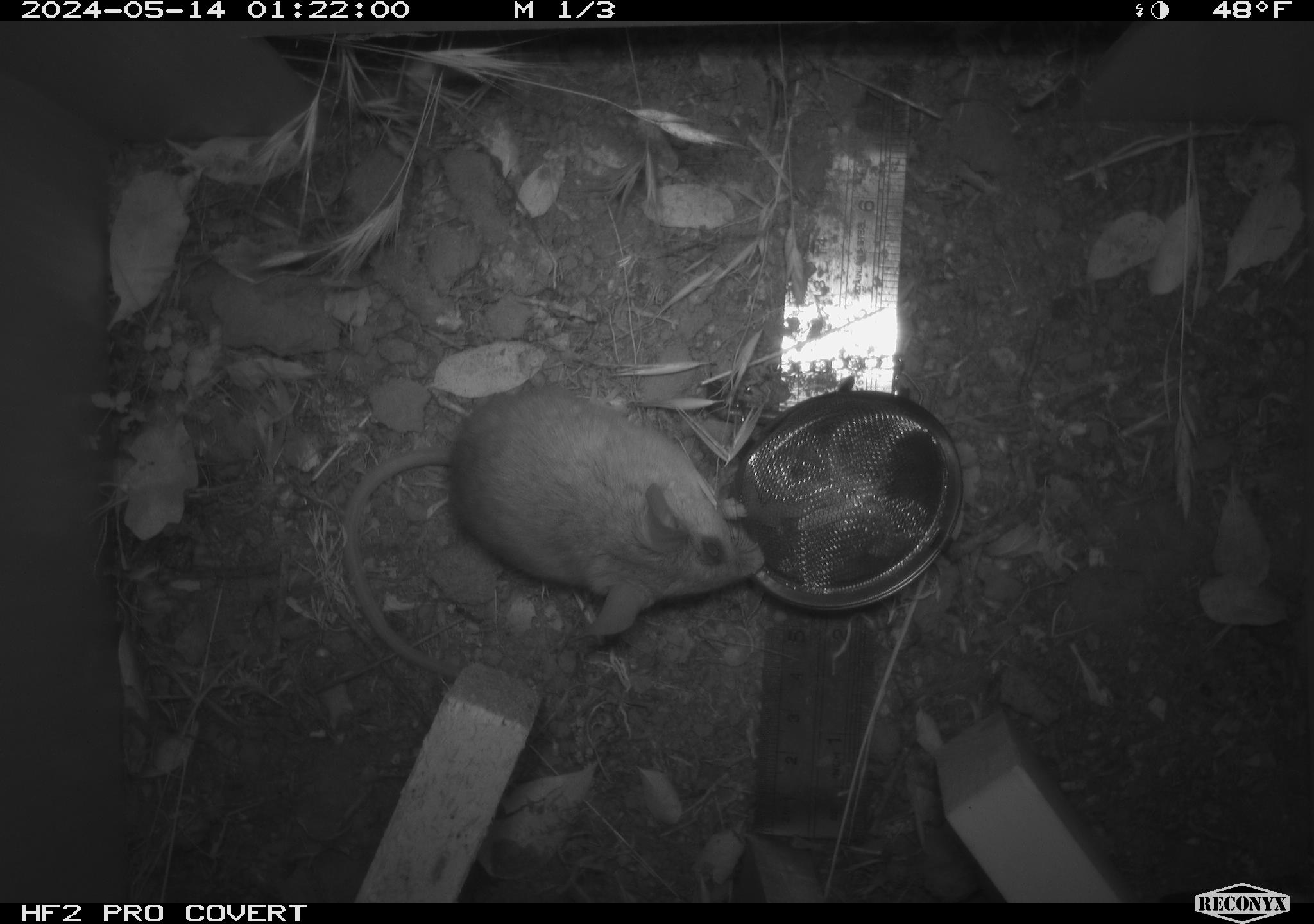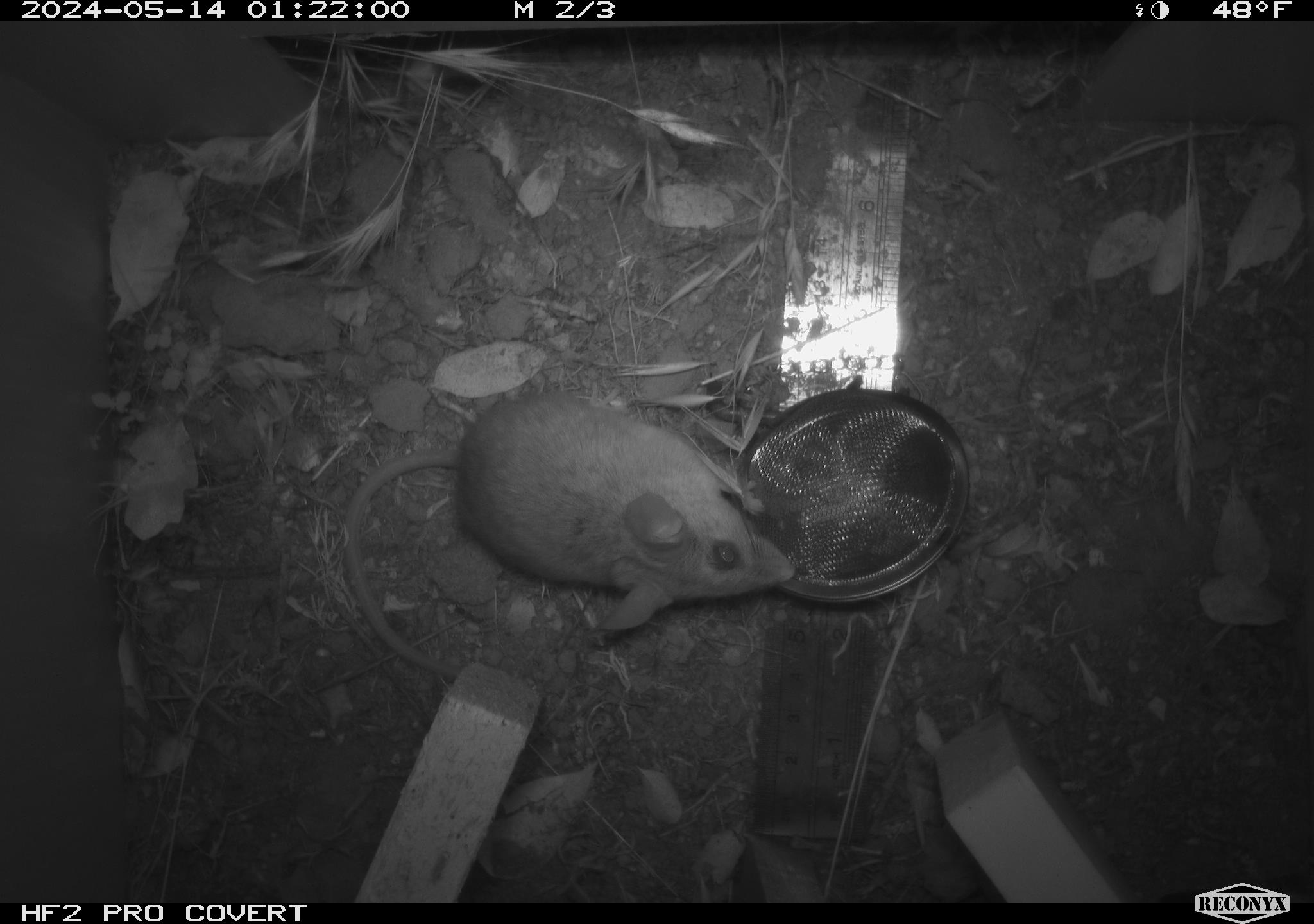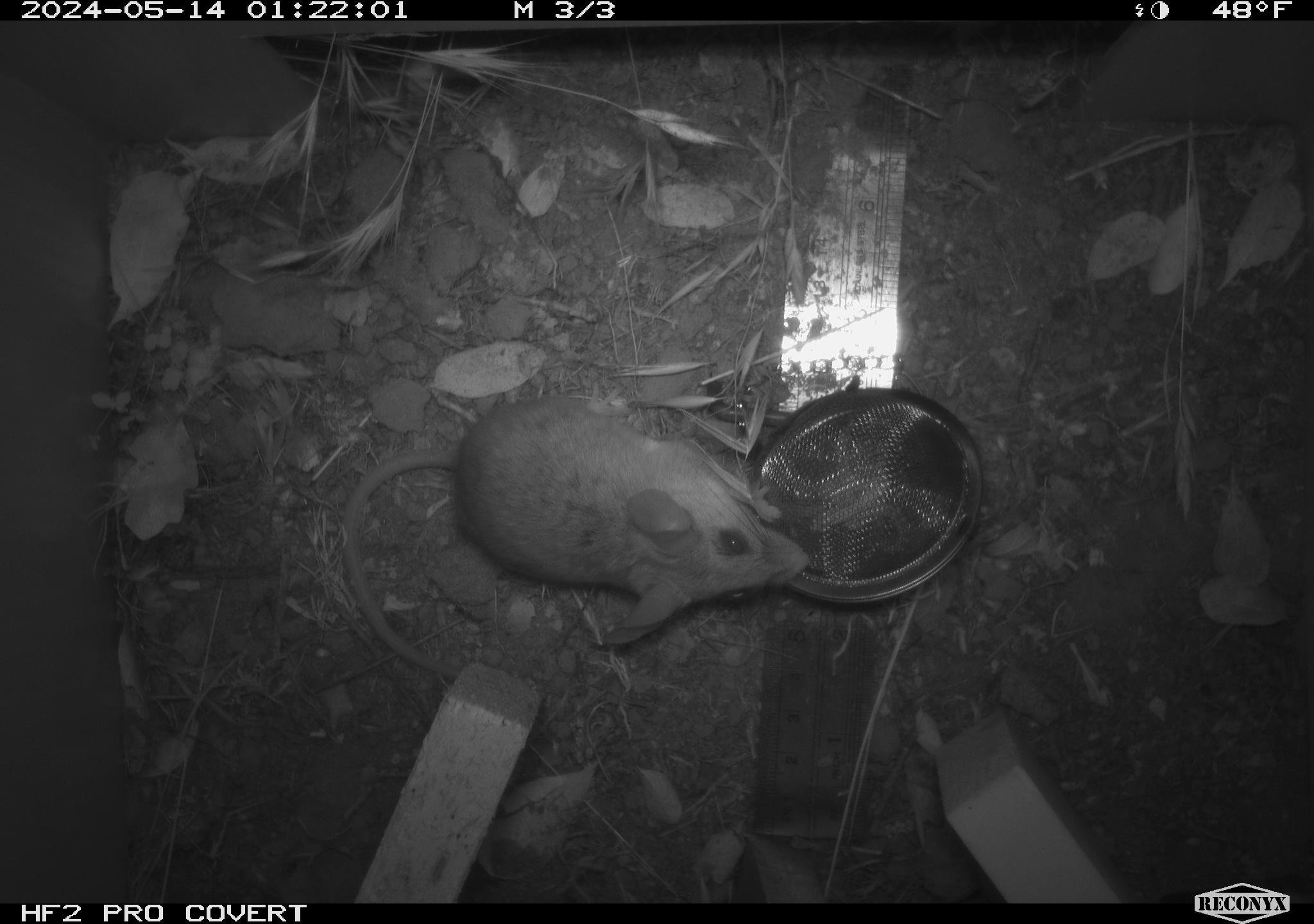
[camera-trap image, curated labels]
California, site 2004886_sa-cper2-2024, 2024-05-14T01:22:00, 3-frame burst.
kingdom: Animalia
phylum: Chordata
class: Mammalia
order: Rodentia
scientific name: Rodentia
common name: rodent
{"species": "rodent (Rodentia)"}